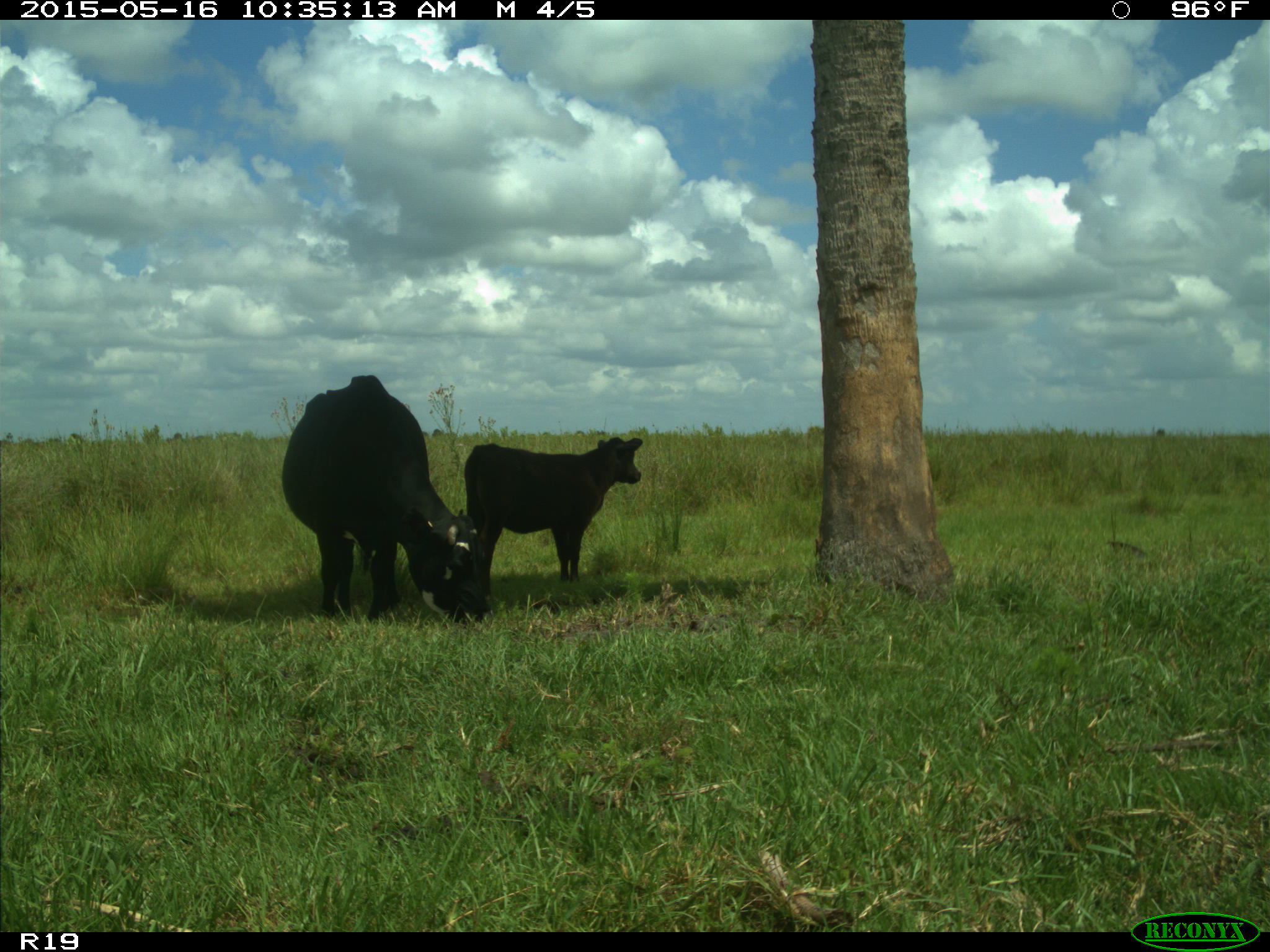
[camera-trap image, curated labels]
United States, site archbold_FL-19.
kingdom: Animalia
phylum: Chordata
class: Mammalia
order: Artiodactyla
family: Bovidae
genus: Bos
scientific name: Bos taurus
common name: domestic cow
Bos taurus (domestic cow).